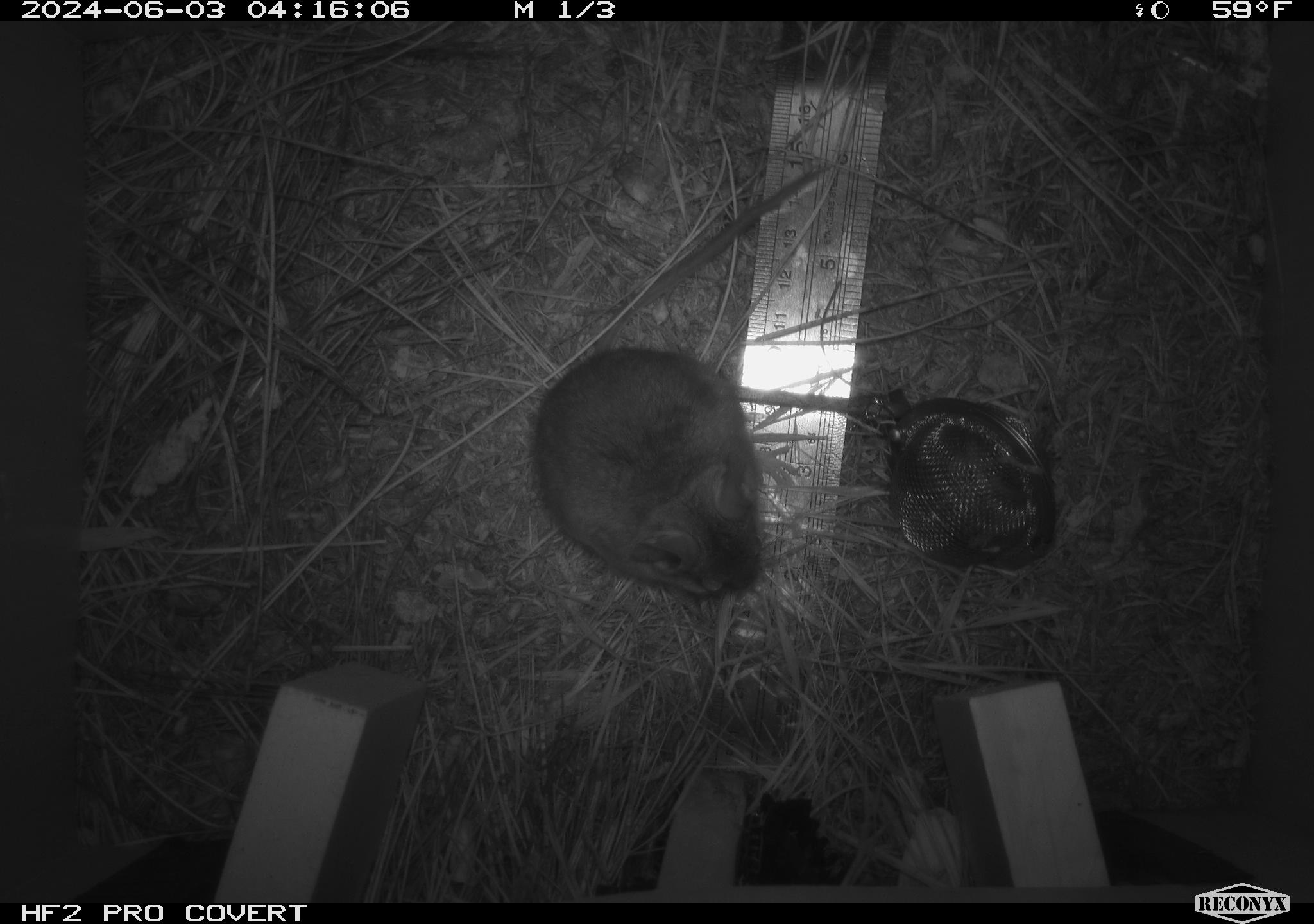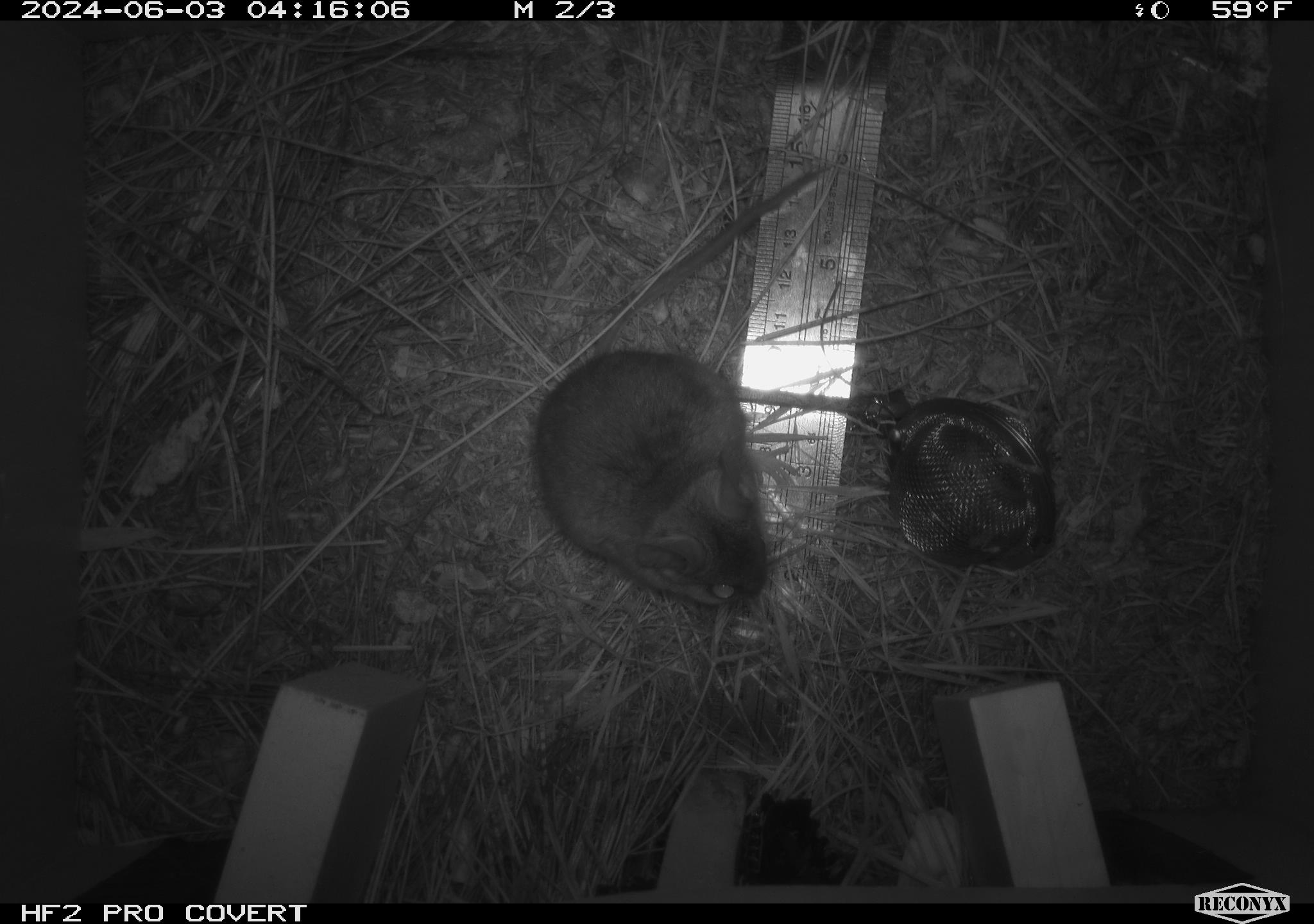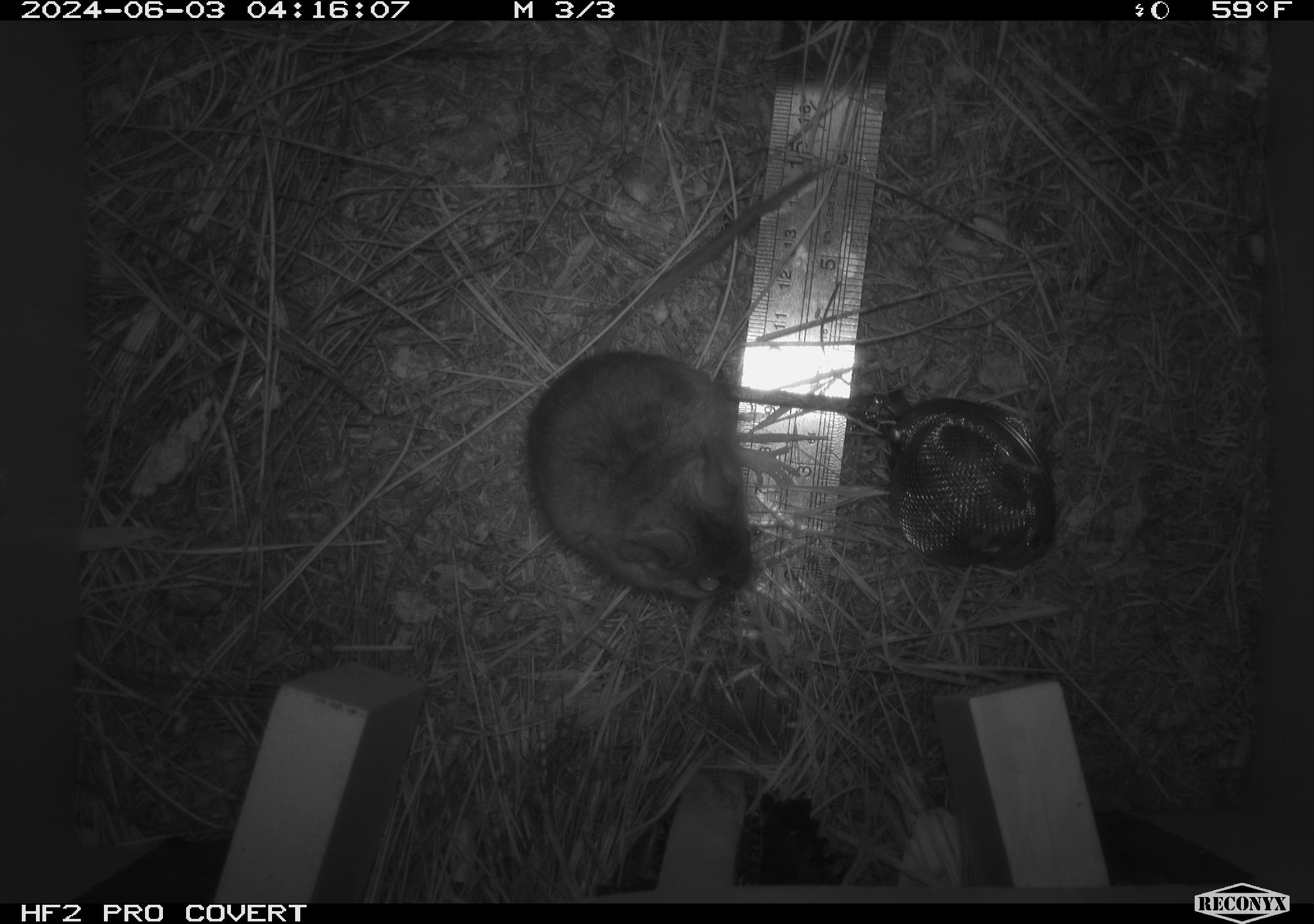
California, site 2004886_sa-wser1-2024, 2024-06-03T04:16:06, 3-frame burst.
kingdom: Animalia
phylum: Chordata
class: Mammalia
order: Rodentia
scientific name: Rodentia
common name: mouse species